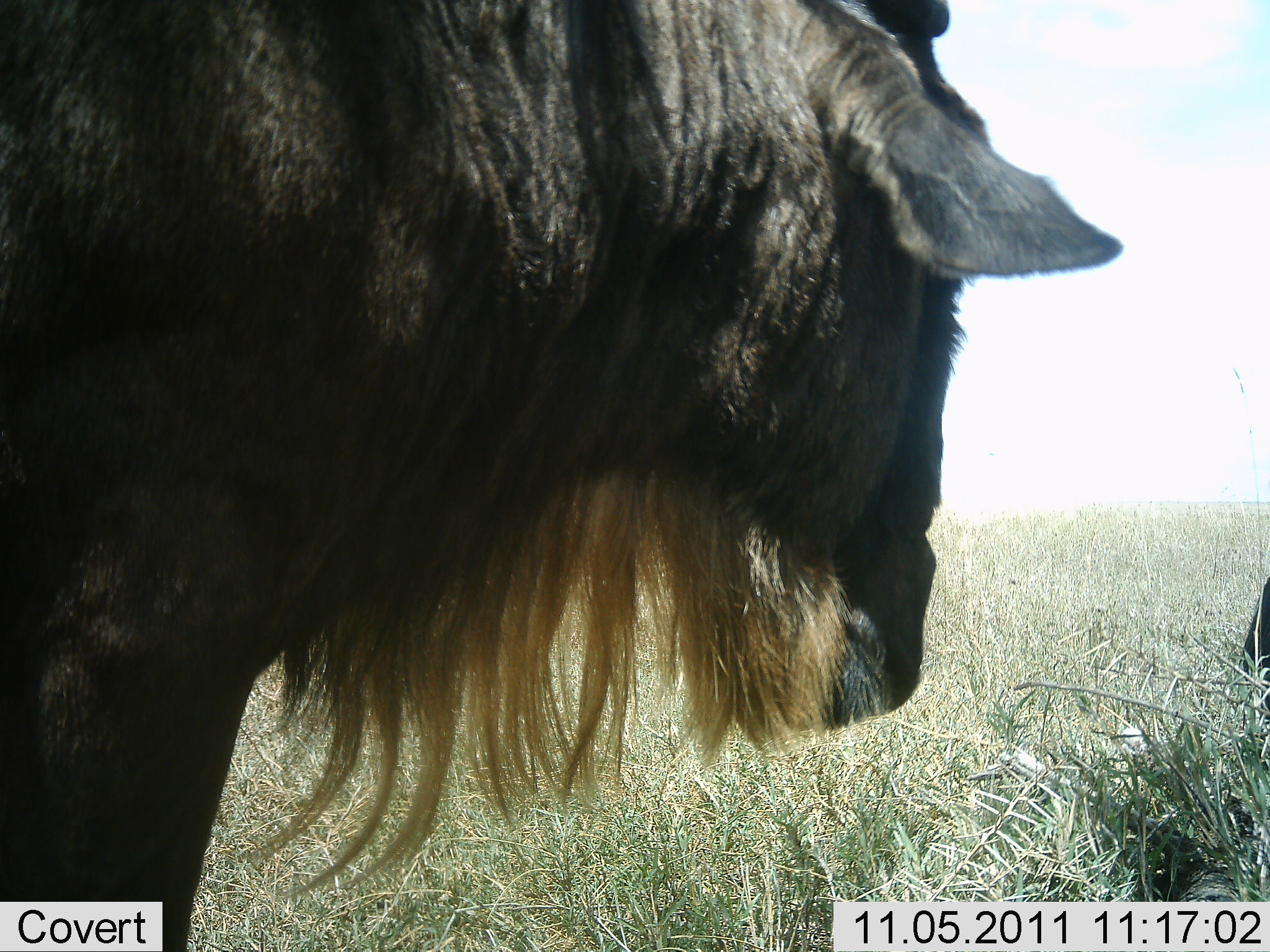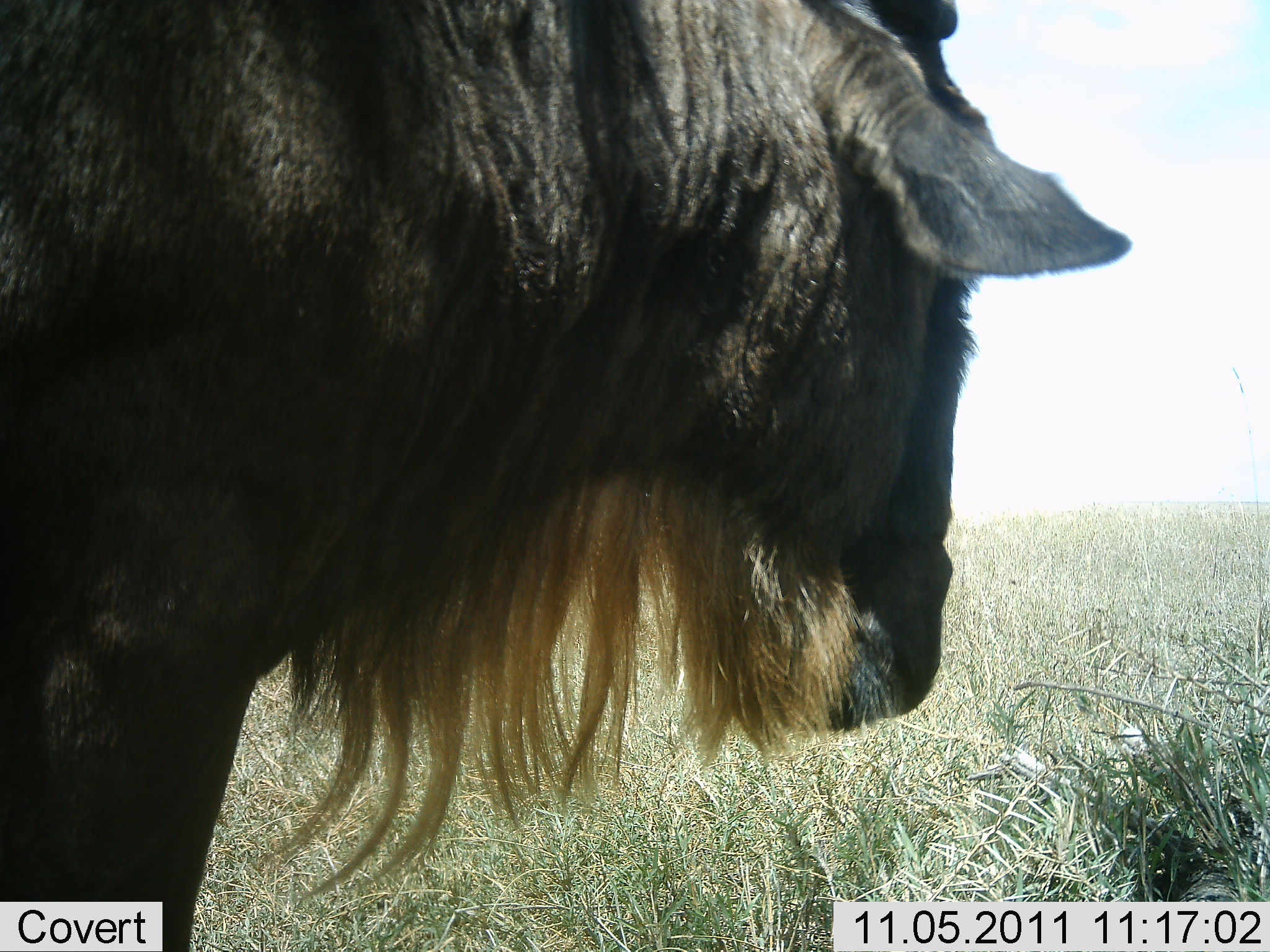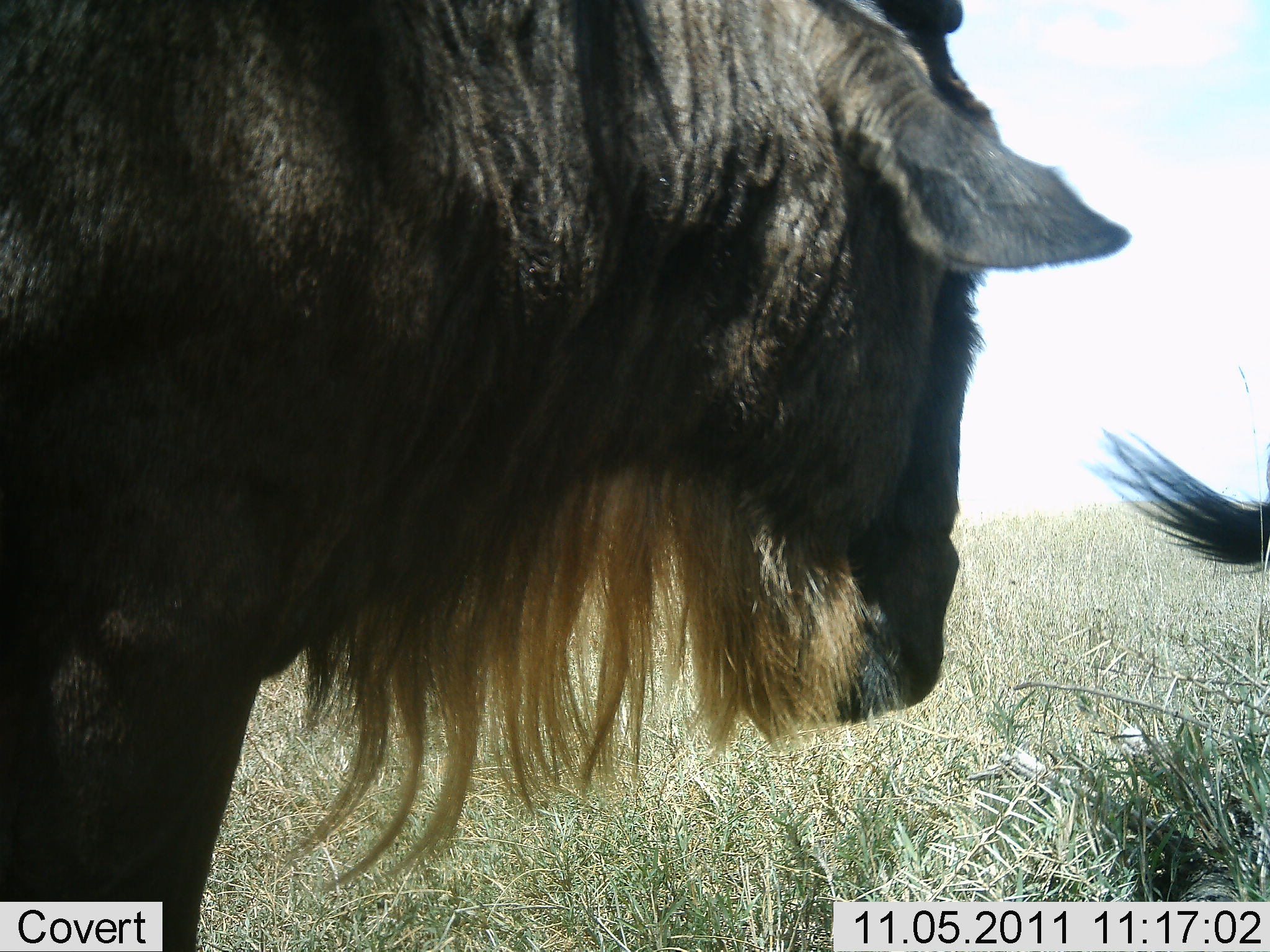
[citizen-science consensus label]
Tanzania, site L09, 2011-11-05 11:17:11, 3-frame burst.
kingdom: Animalia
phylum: Chordata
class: Mammalia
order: Artiodactyla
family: Bovidae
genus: Connochaetes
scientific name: Connochaetes taurinus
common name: blue wildebeest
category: wildebeest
Wildebeest (blue wildebeest) (Connochaetes taurinus), count 2. Behavior (volunteer vote fractions): standing 100%, resting 10%, moving 0%, interacting 0%. Young present (vote fraction): 0%. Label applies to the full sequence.